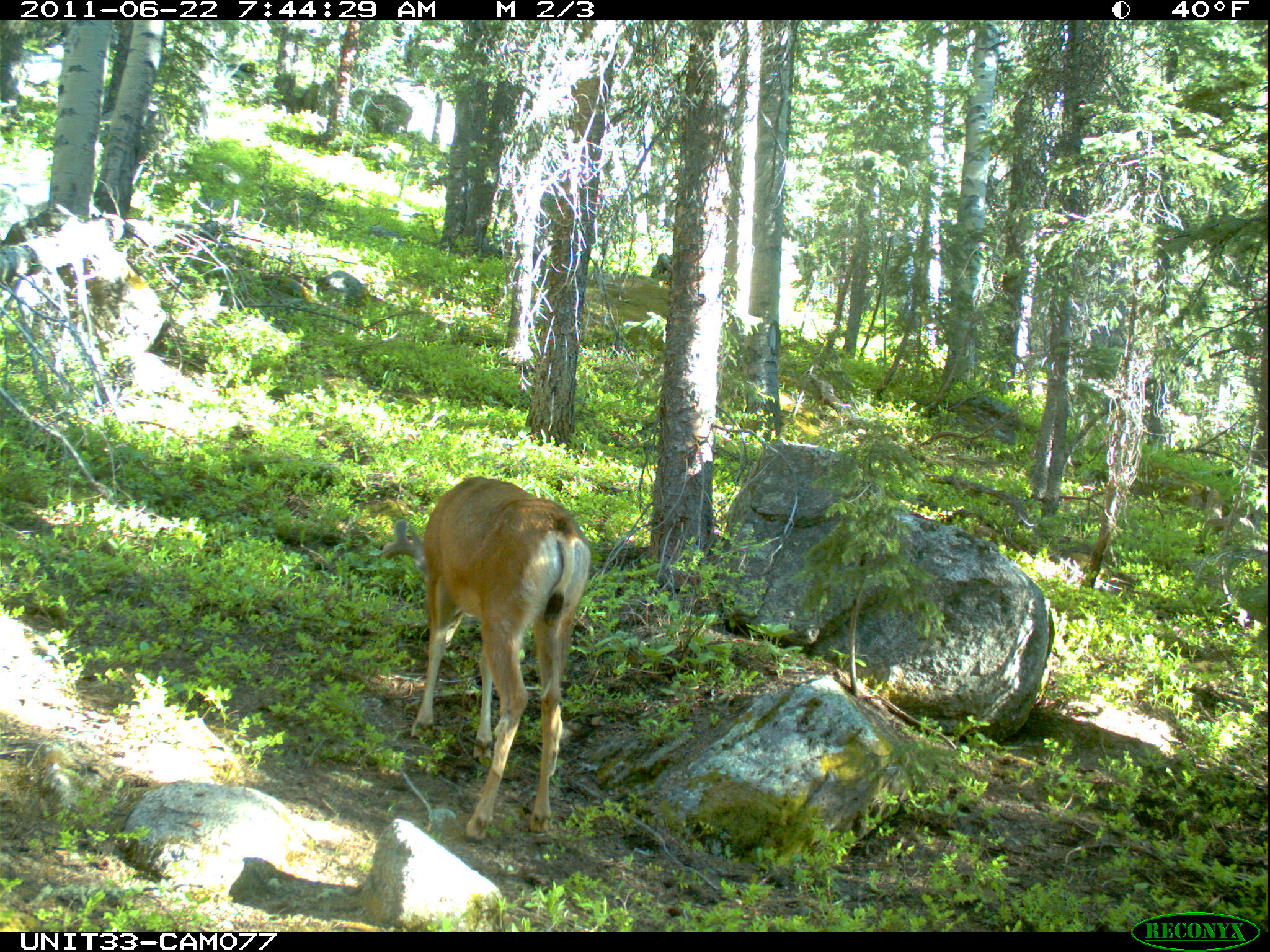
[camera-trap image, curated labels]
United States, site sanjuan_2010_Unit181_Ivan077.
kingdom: Animalia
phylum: Chordata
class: Mammalia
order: Artiodactyla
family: Cervidae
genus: Odocoileus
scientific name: Odocoileus hemionus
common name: mule deer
Odocoileus hemionus (mule deer).